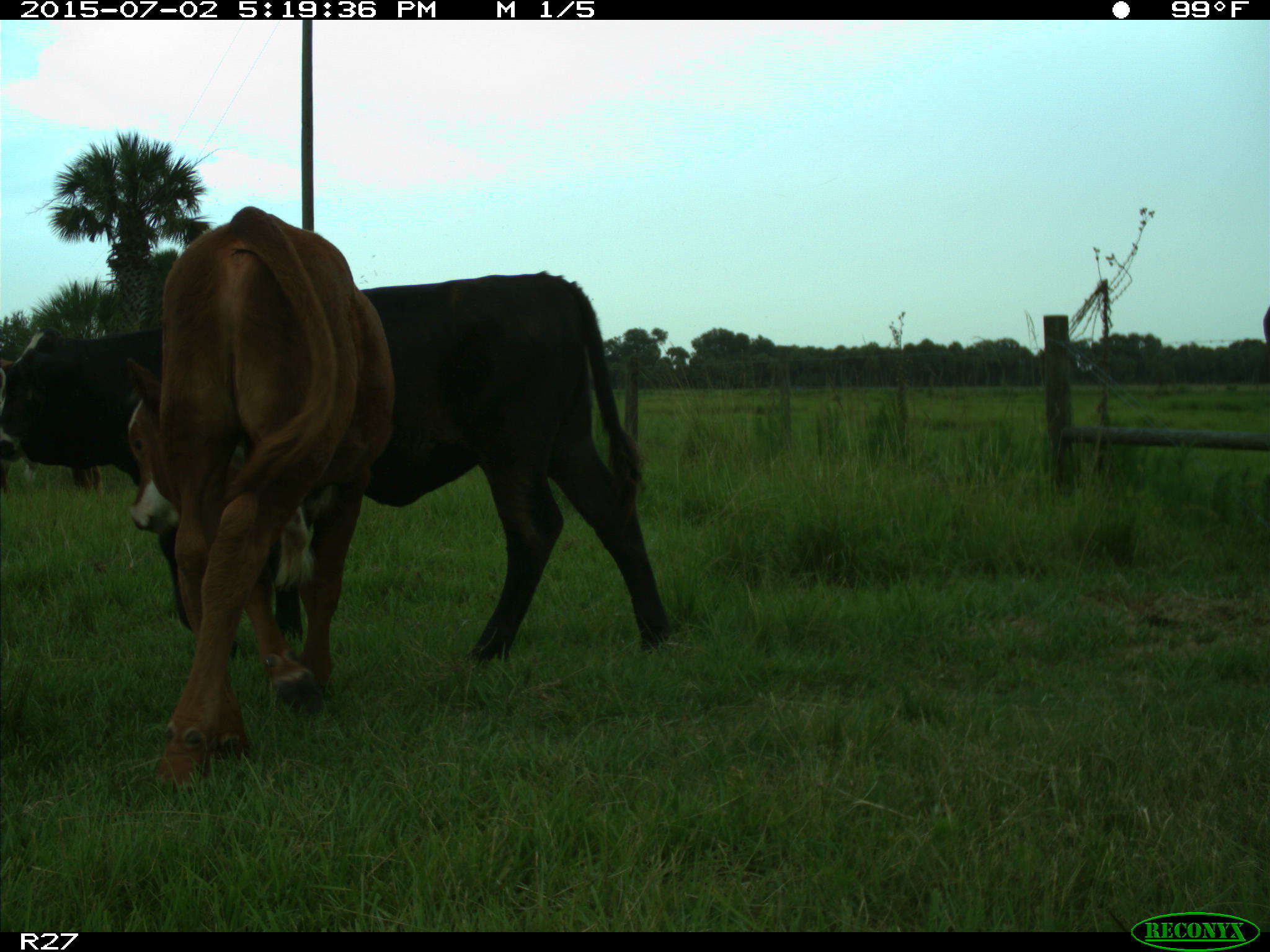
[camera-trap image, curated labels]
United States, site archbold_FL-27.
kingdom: Animalia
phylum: Chordata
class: Mammalia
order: Artiodactyla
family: Bovidae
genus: Bos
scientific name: Bos taurus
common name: domestic cow